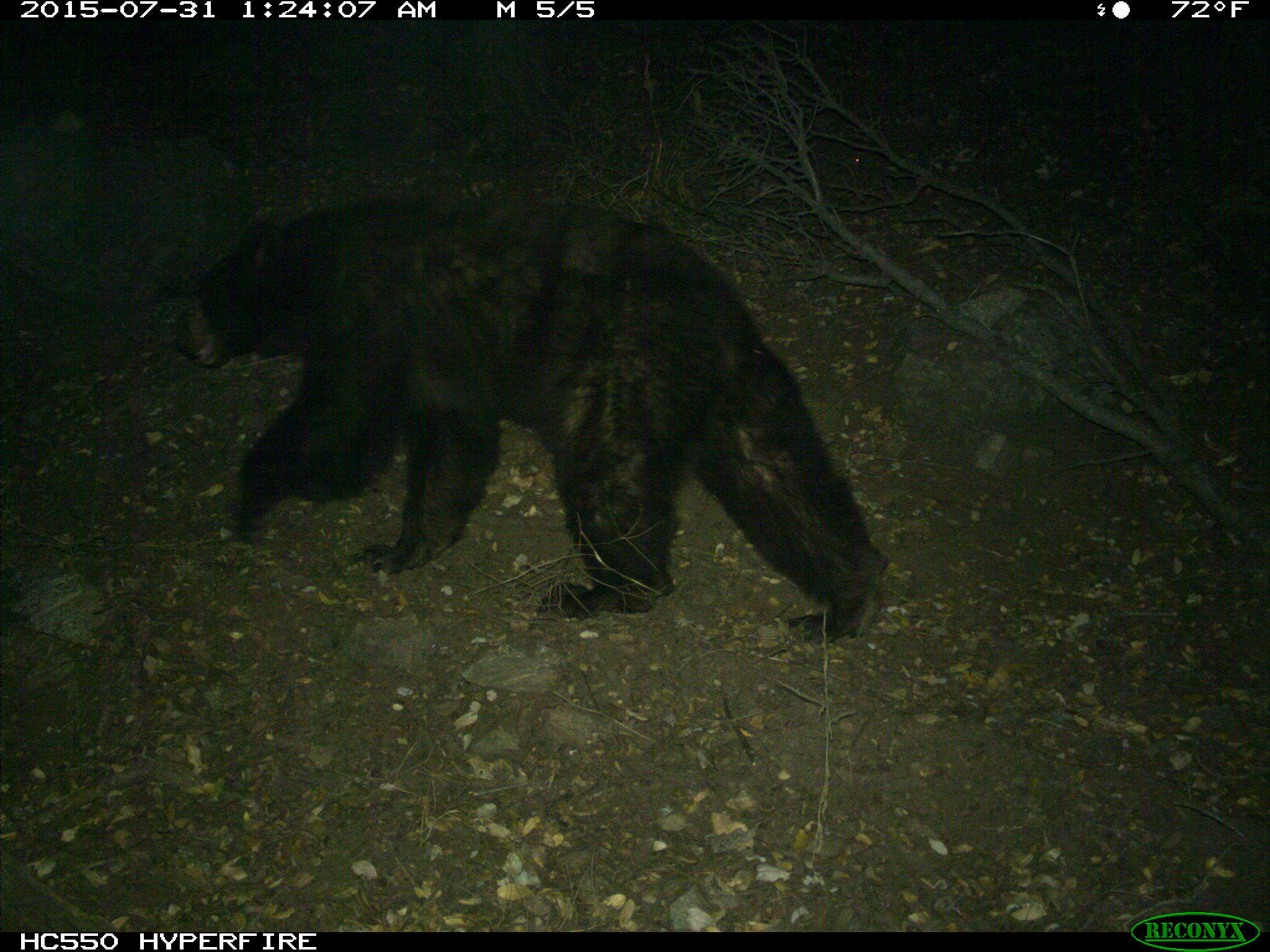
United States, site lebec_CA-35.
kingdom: Animalia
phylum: Chordata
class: Mammalia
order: Carnivora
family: Ursidae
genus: Ursus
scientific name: Ursus americanus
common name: american black bear